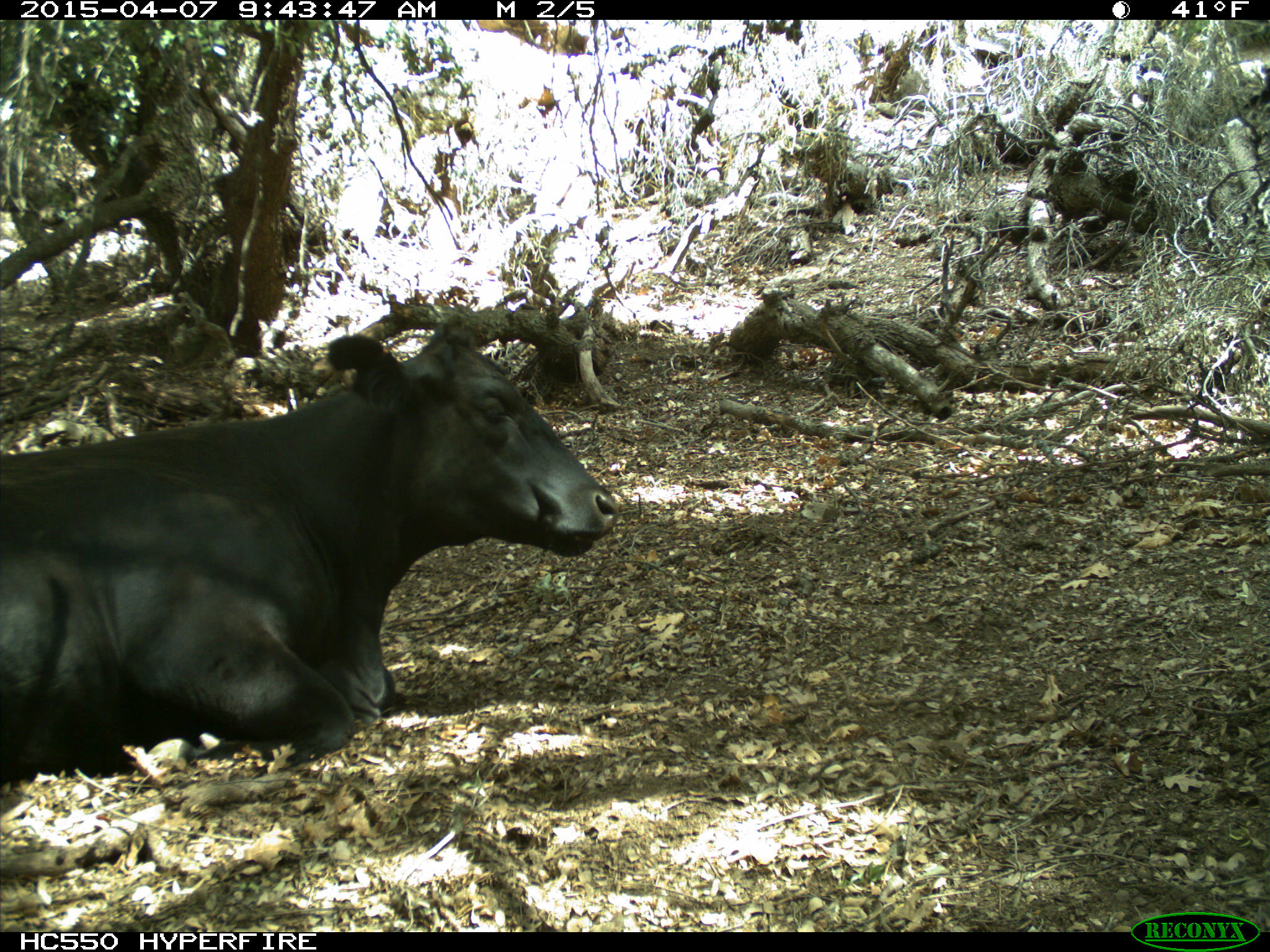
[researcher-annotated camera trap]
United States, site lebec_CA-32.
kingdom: Animalia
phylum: Chordata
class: Mammalia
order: Artiodactyla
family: Bovidae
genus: Bos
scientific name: Bos taurus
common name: domestic cow